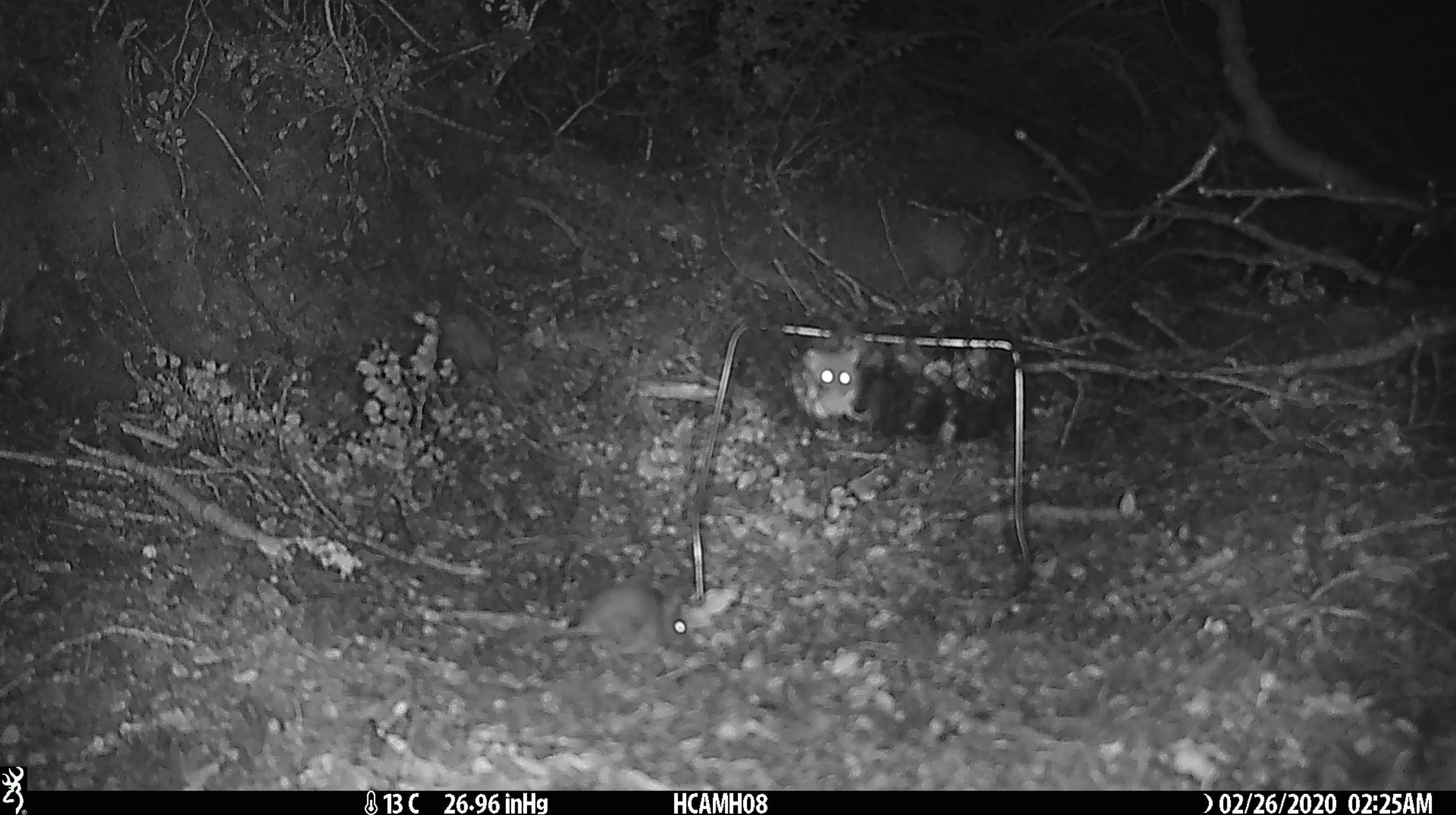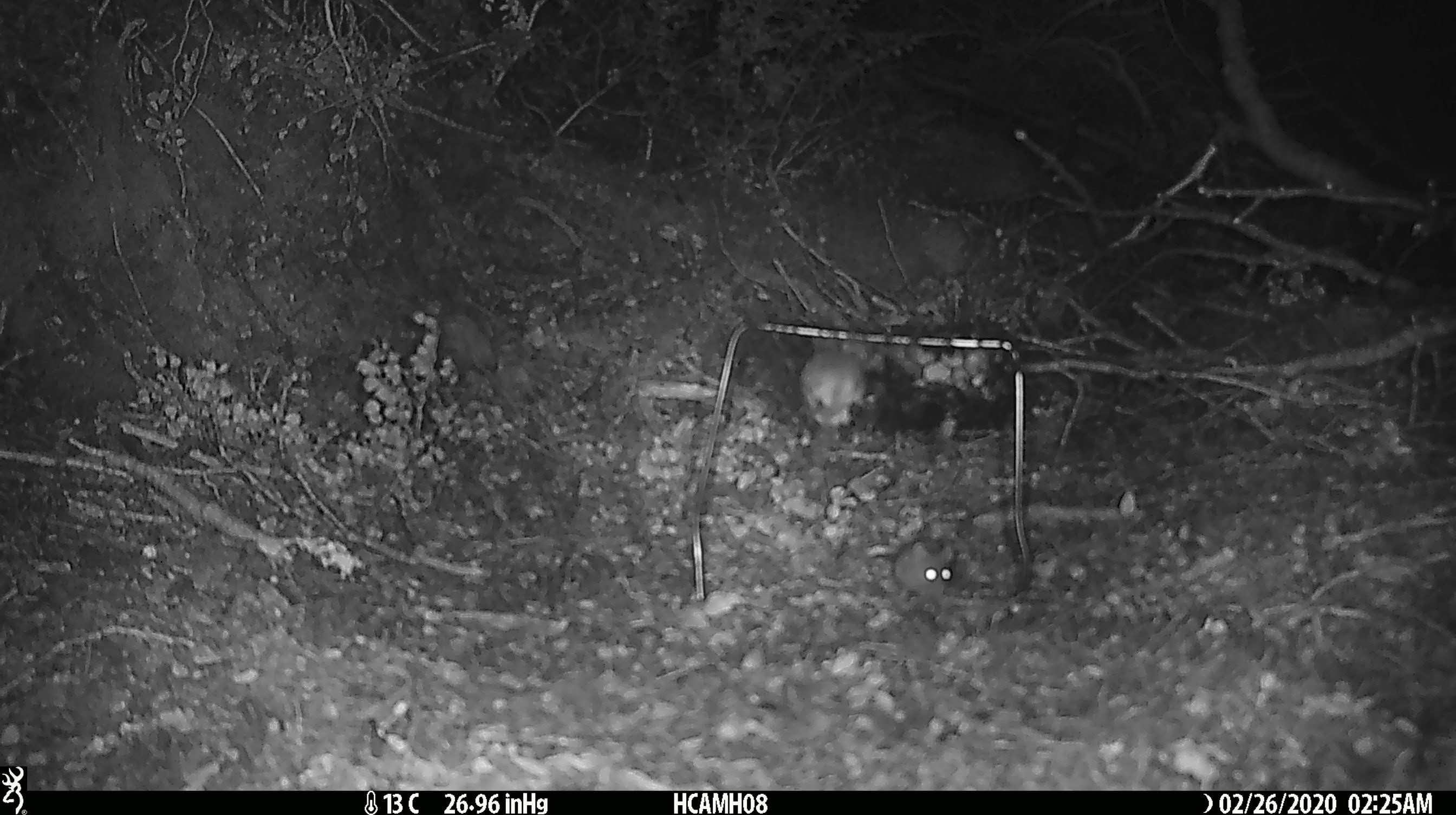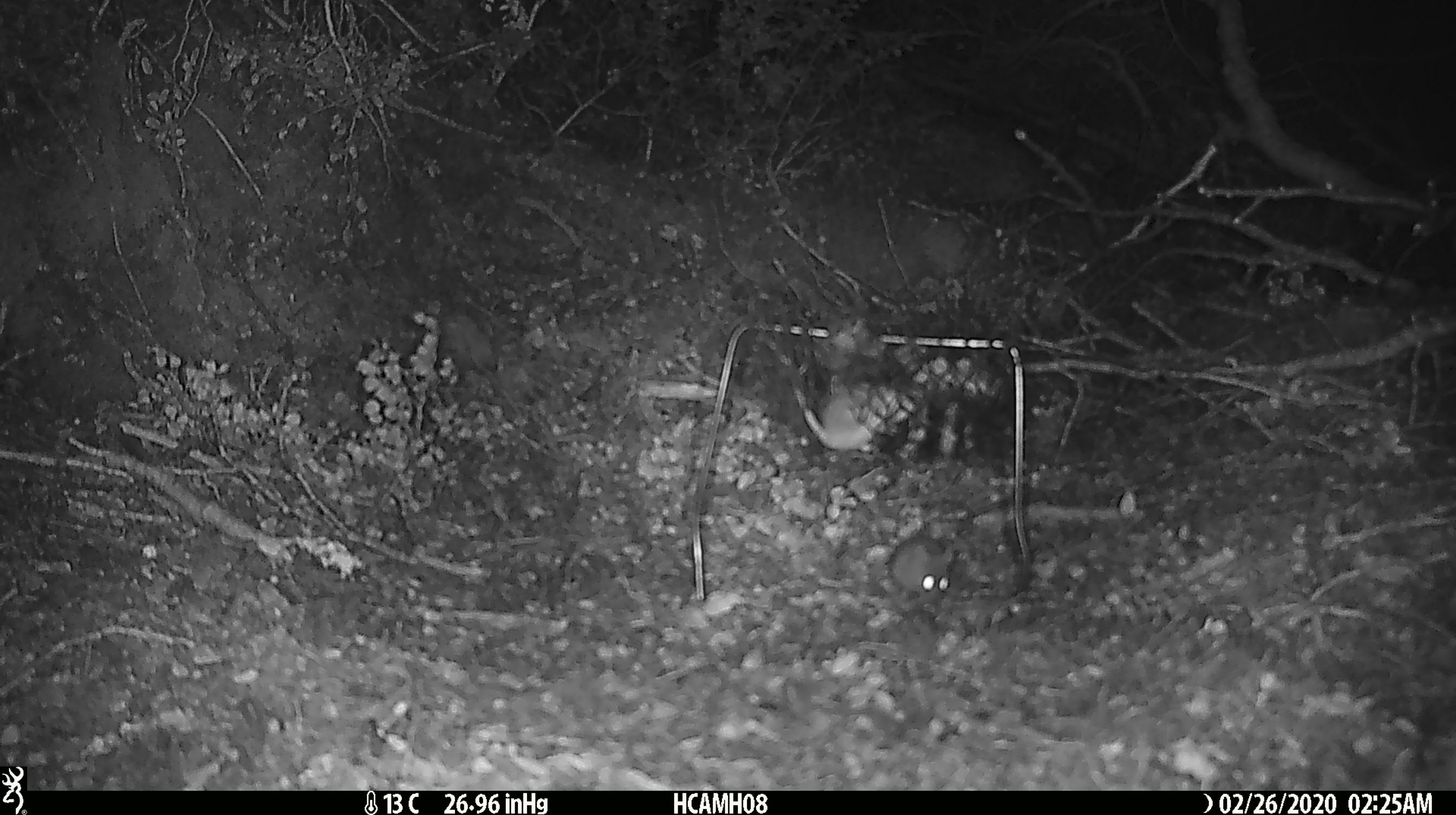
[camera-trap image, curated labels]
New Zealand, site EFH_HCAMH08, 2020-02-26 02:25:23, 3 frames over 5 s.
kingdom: Animalia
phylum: Chordata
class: Mammalia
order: Rodentia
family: Muridae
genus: Mus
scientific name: Mus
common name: mouse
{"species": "mouse (Mus)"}